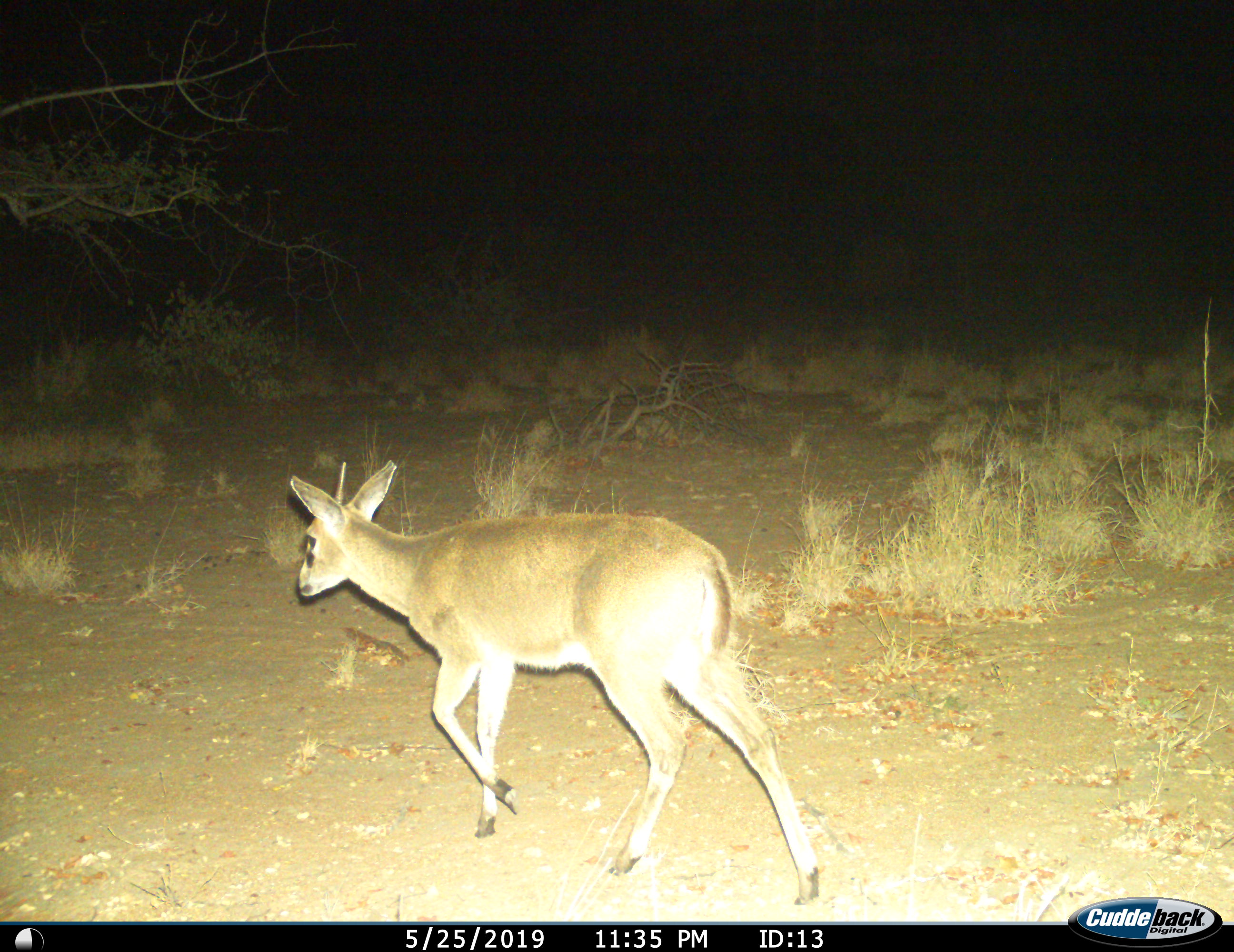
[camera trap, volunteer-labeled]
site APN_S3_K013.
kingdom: Animalia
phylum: Chordata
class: Mammalia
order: Artiodactyla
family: Bovidae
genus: Aepyceros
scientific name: Aepyceros melampus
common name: impala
Impala (Aepyceros melampus), count 1. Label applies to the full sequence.